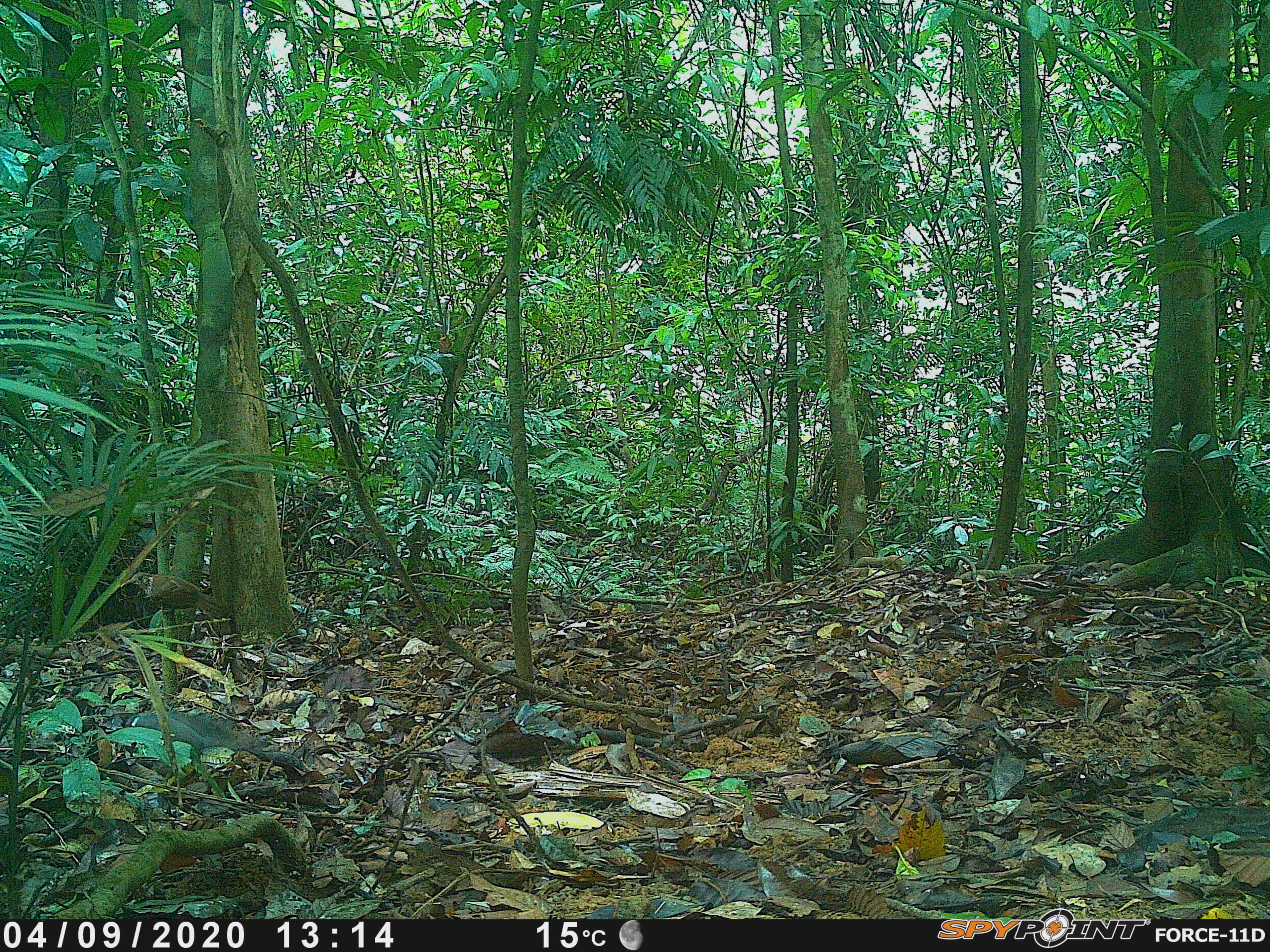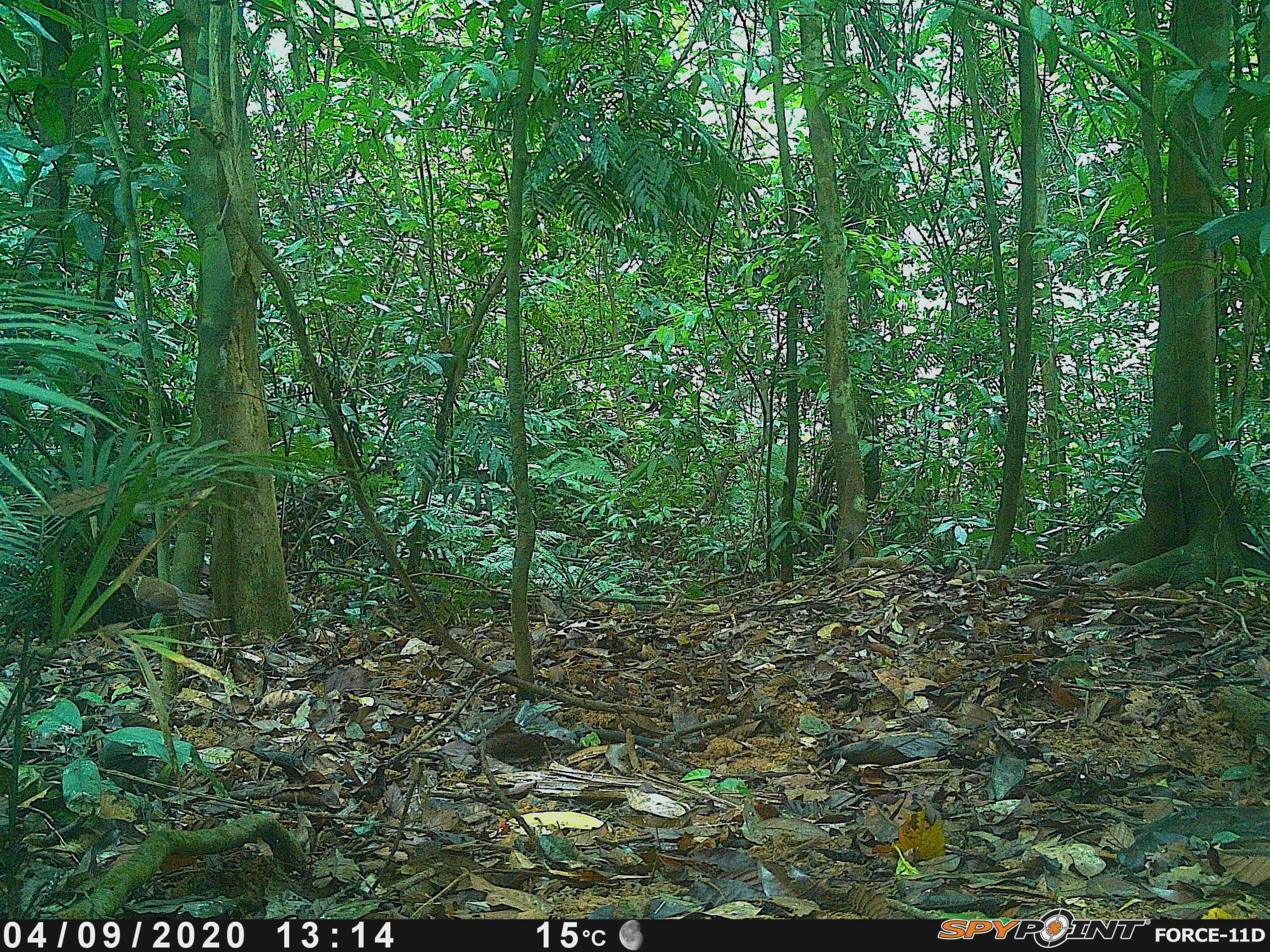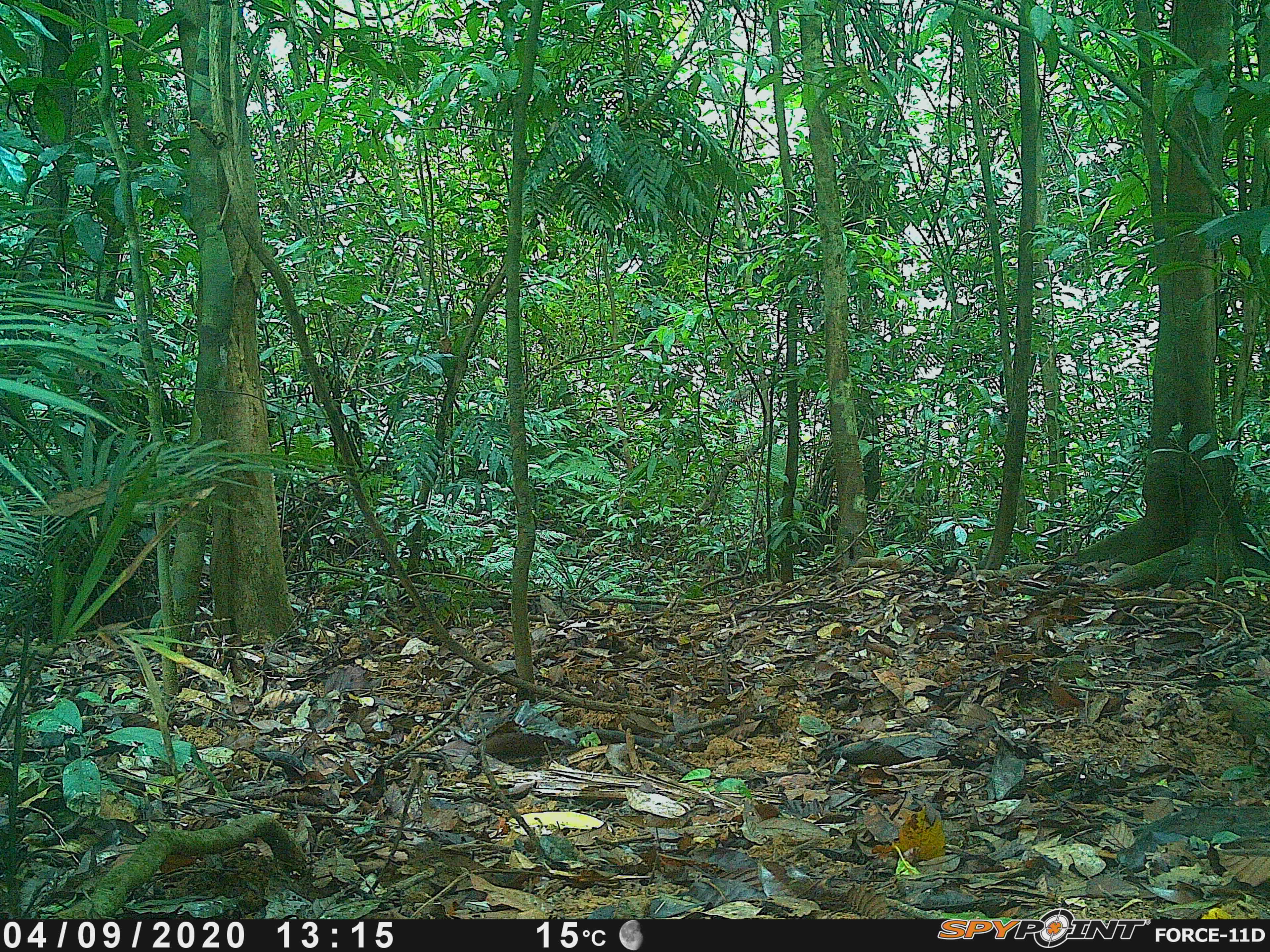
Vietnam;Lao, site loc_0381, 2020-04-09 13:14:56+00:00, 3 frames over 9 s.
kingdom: Animalia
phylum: Chordata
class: Aves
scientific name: Aves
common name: bird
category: unidentified bird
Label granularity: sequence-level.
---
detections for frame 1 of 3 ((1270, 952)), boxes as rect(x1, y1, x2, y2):
unidentified bird: rect(120, 572, 228, 619)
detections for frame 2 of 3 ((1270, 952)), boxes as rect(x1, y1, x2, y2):
unidentified bird: rect(121, 571, 216, 619)